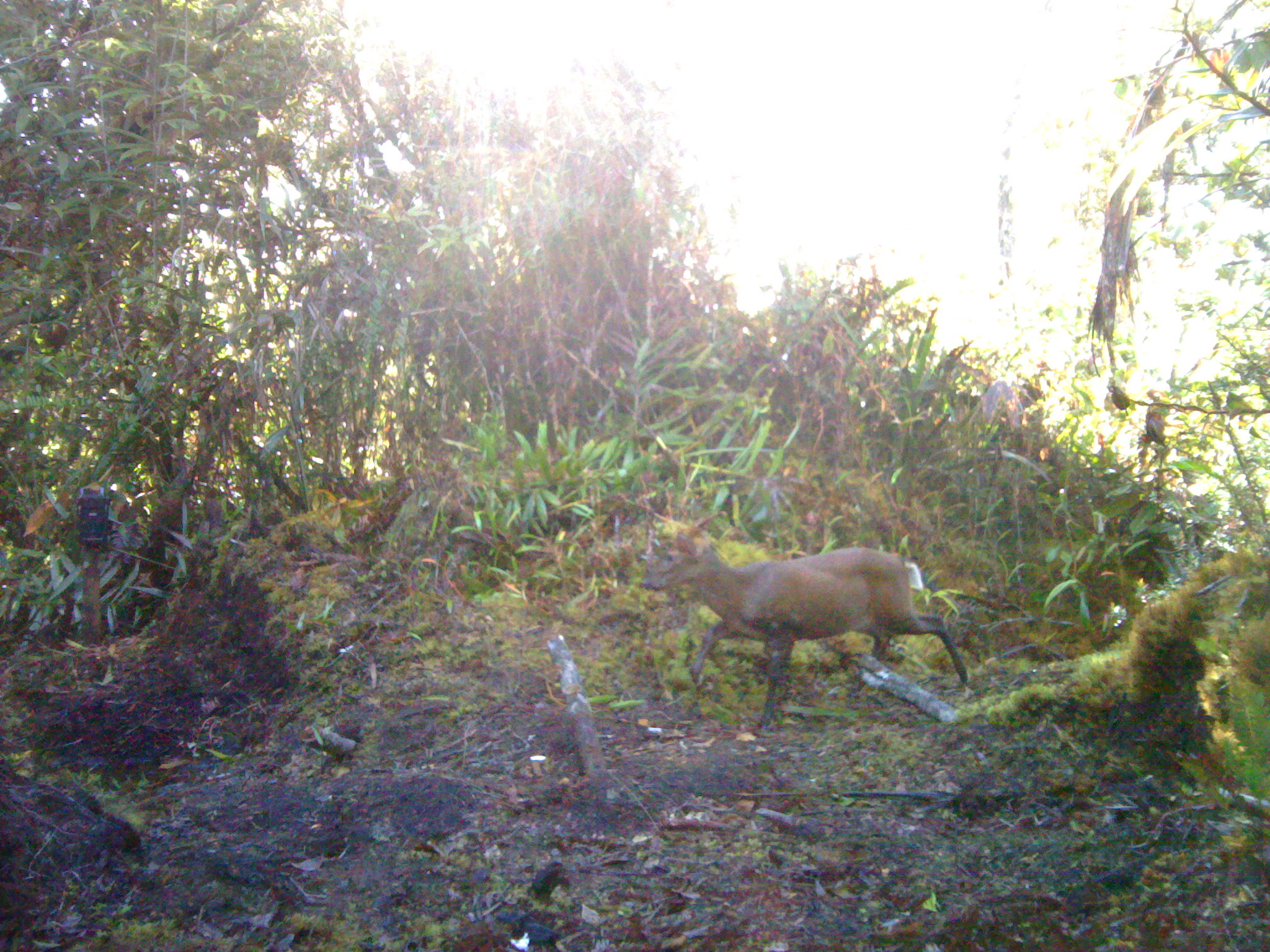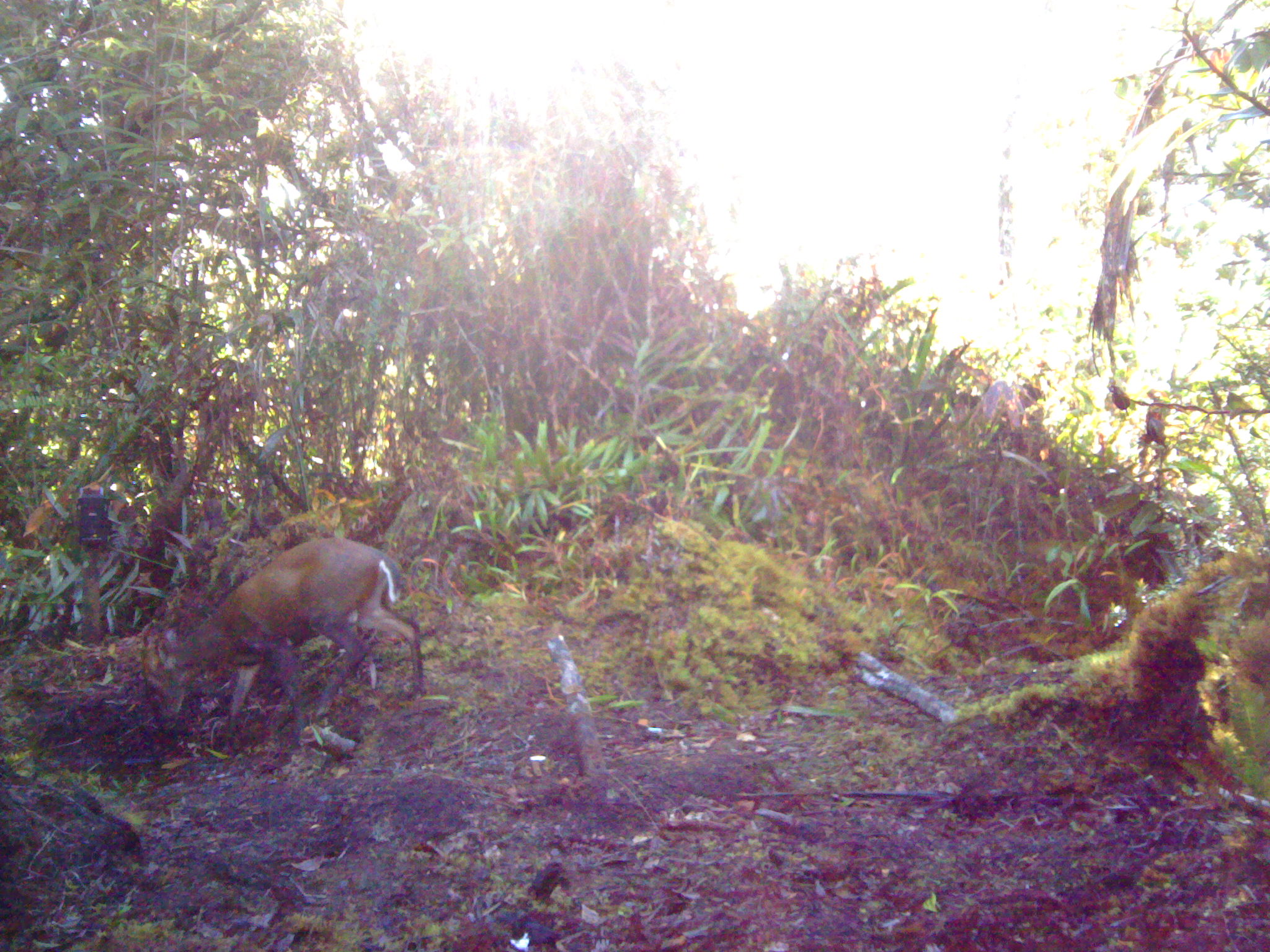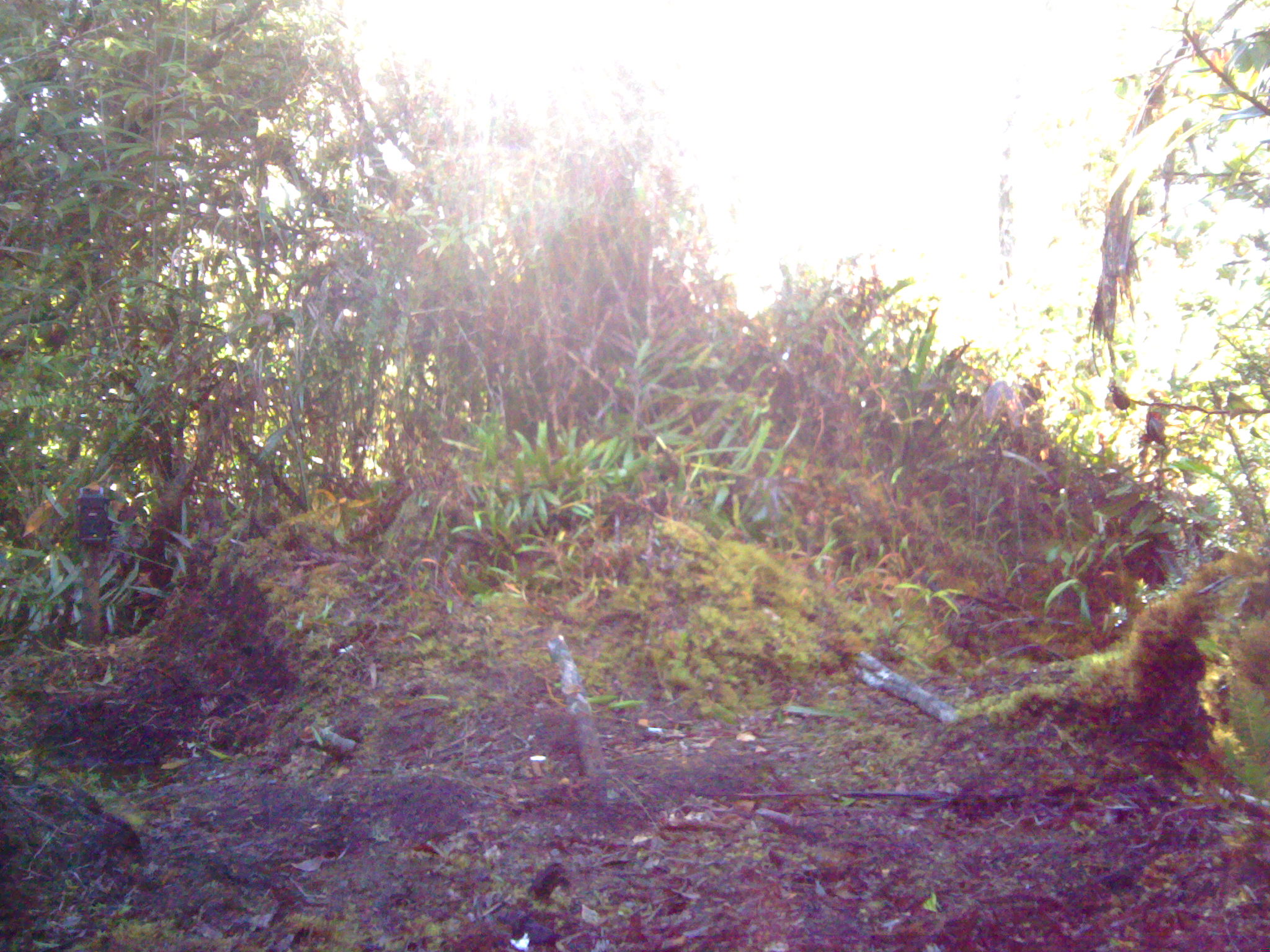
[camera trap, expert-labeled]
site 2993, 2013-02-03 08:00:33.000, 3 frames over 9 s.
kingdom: Animalia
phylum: Chordata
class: Mammalia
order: Artiodactyla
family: Cervidae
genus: Muntiacus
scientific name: Muntiacus muntjak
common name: southern red muntjac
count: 1